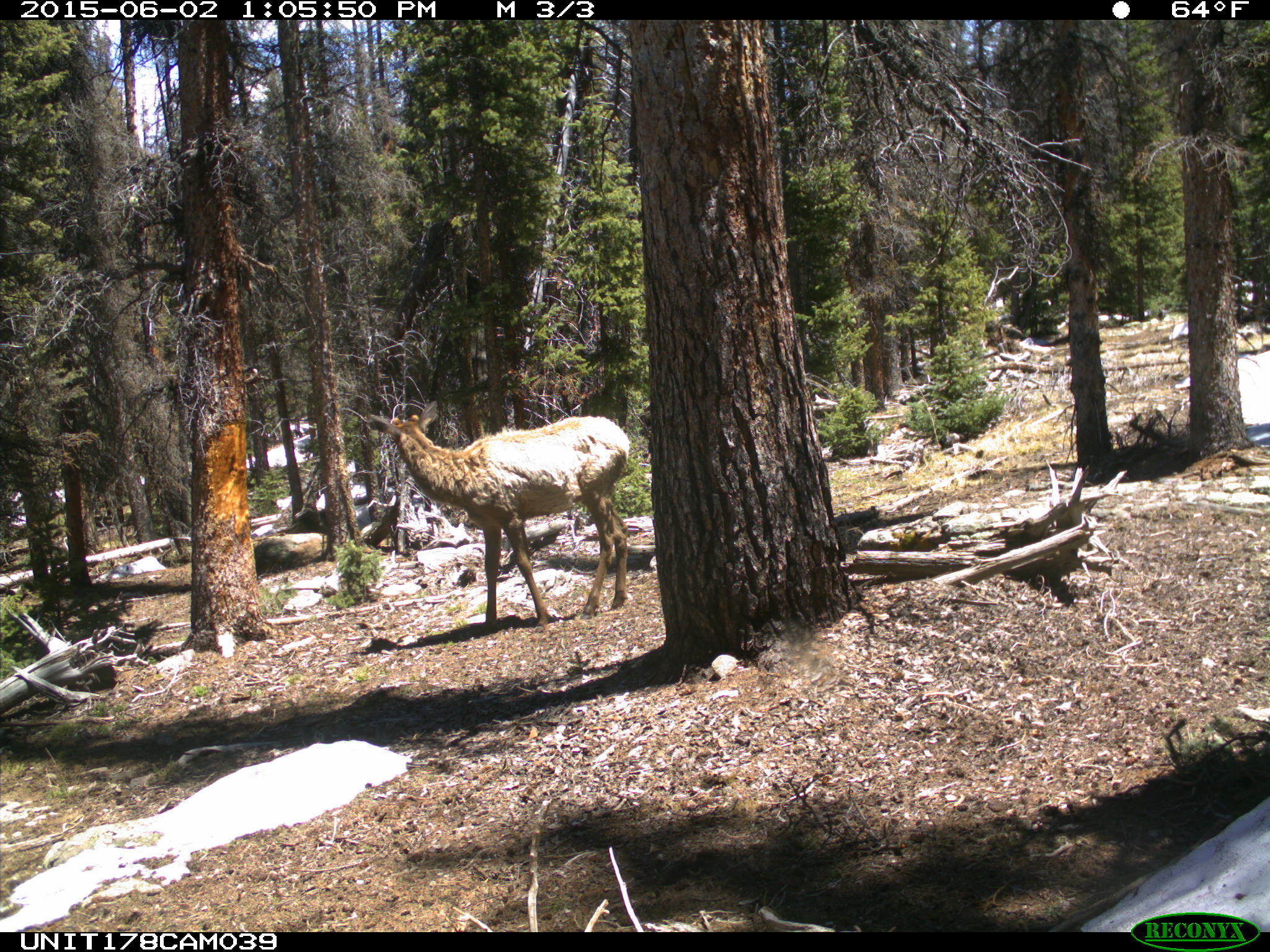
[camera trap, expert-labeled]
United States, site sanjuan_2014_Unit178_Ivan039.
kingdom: Animalia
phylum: Chordata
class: Mammalia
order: Artiodactyla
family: Cervidae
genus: Cervus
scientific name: Cervus elaphus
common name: red deer